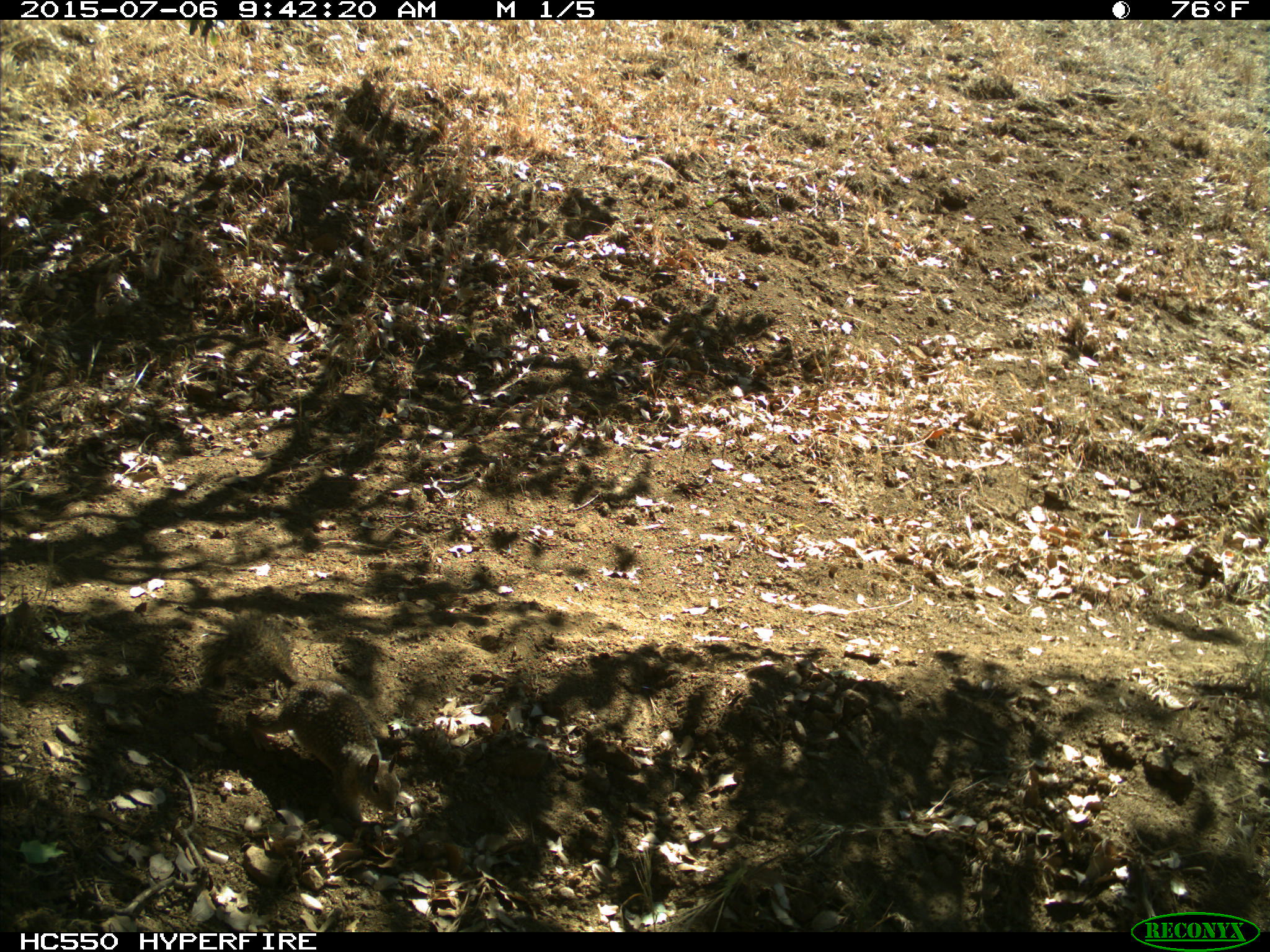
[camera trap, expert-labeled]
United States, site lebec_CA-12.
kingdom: Animalia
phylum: Chordata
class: Mammalia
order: Rodentia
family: Sciuridae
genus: Otospermophilus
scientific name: Otospermophilus beecheyi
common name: california ground squirrel